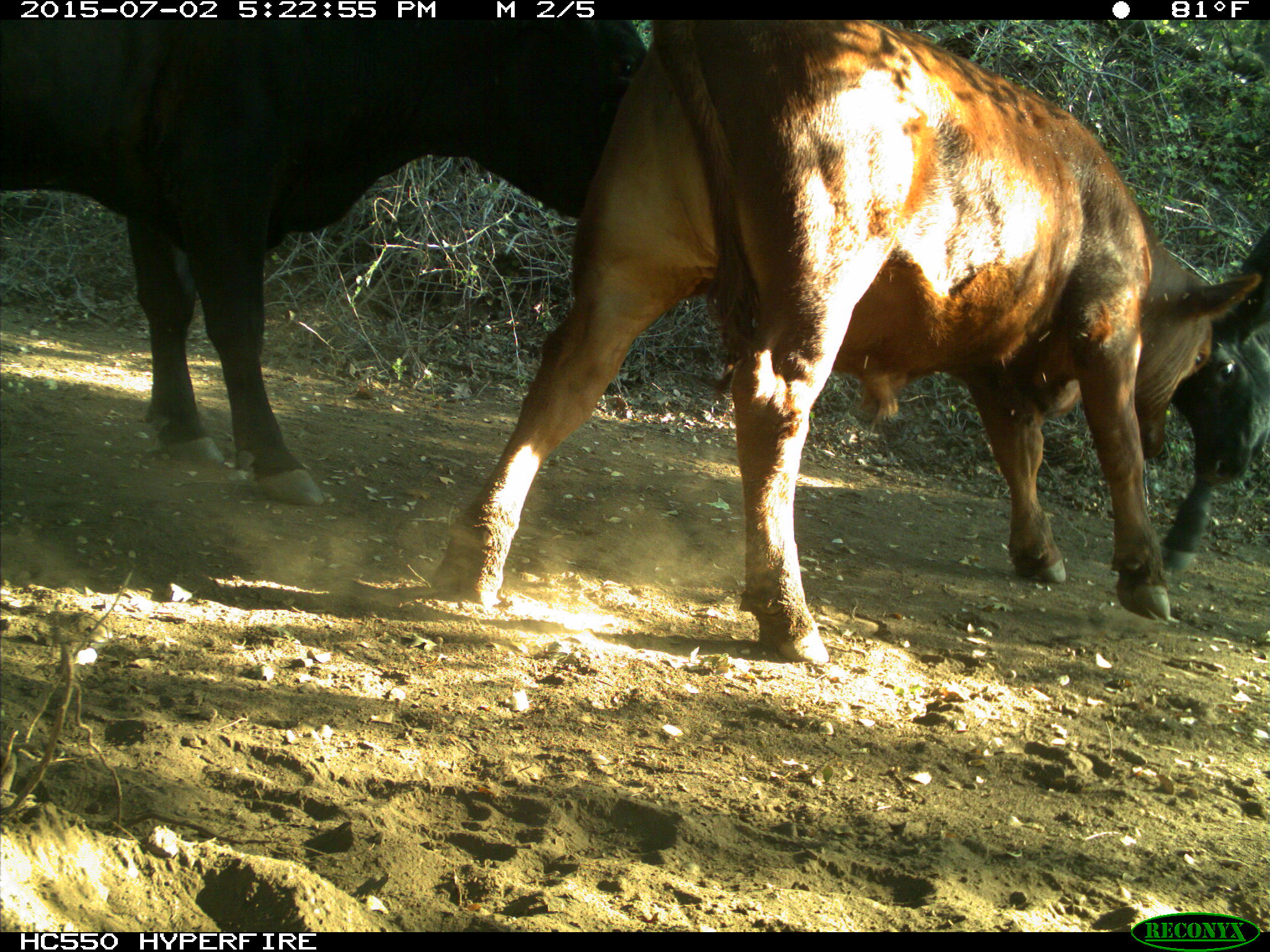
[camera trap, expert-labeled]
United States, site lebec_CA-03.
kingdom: Animalia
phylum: Chordata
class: Mammalia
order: Artiodactyla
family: Bovidae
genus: Bos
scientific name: Bos taurus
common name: domestic cow